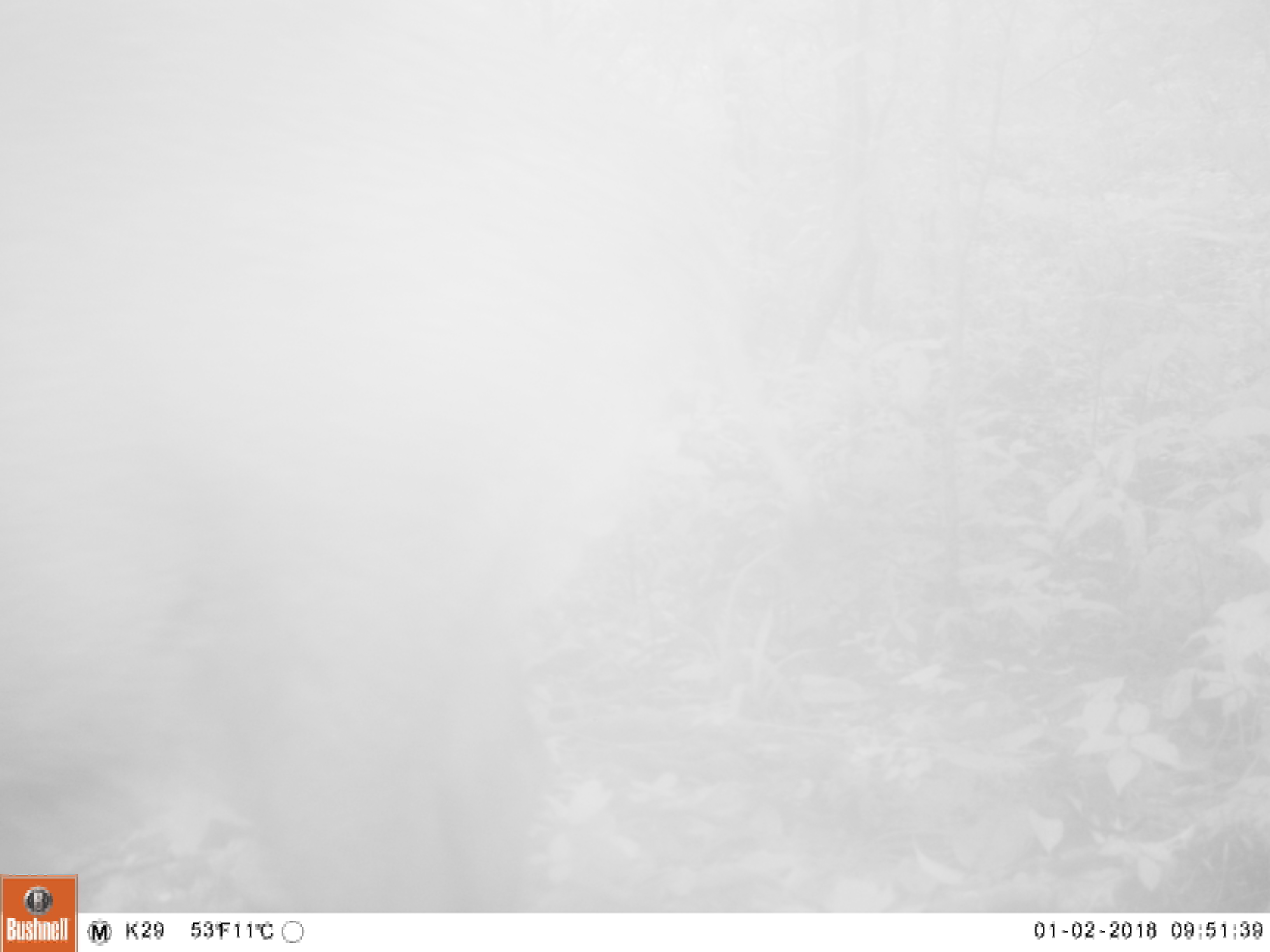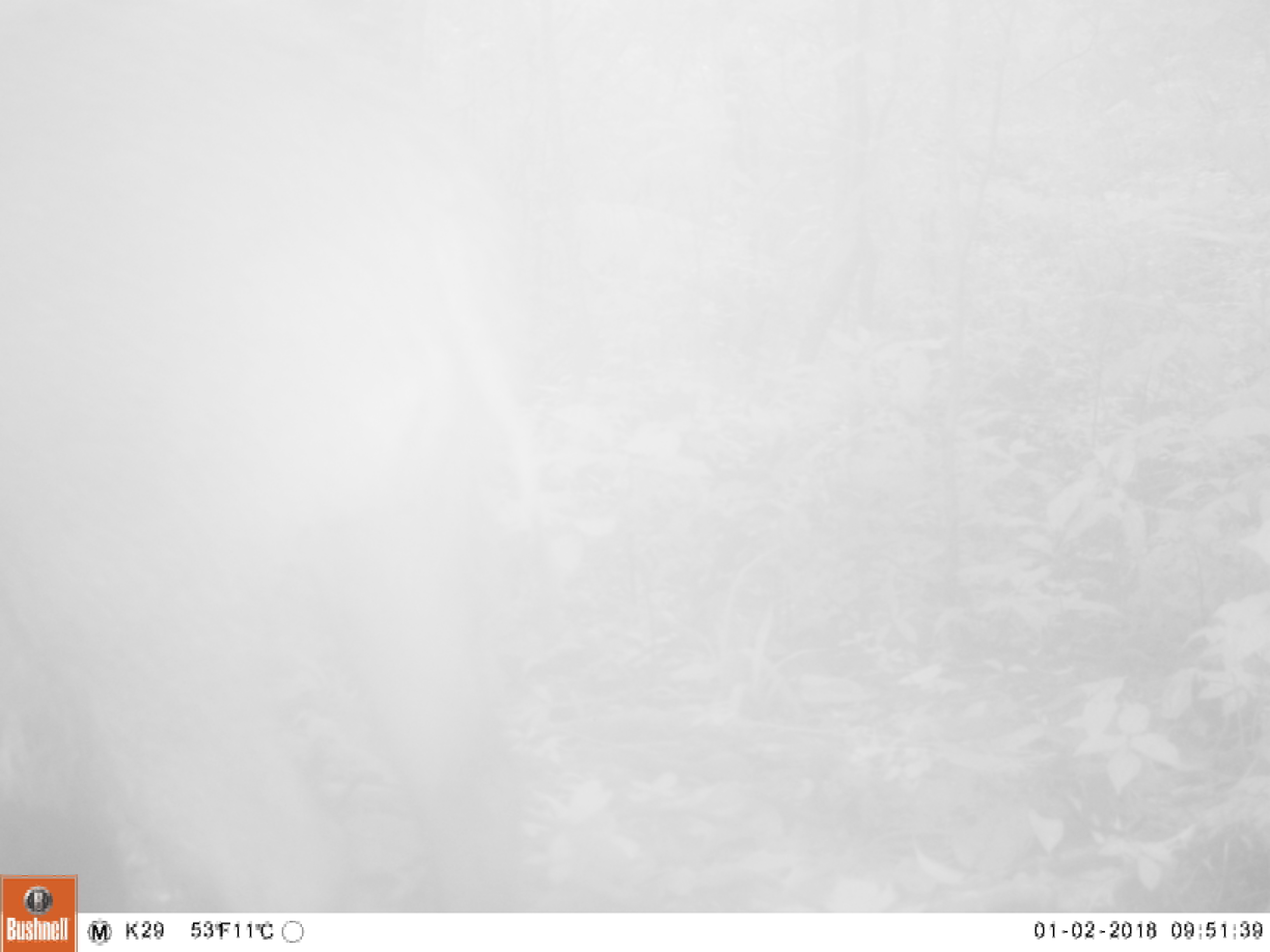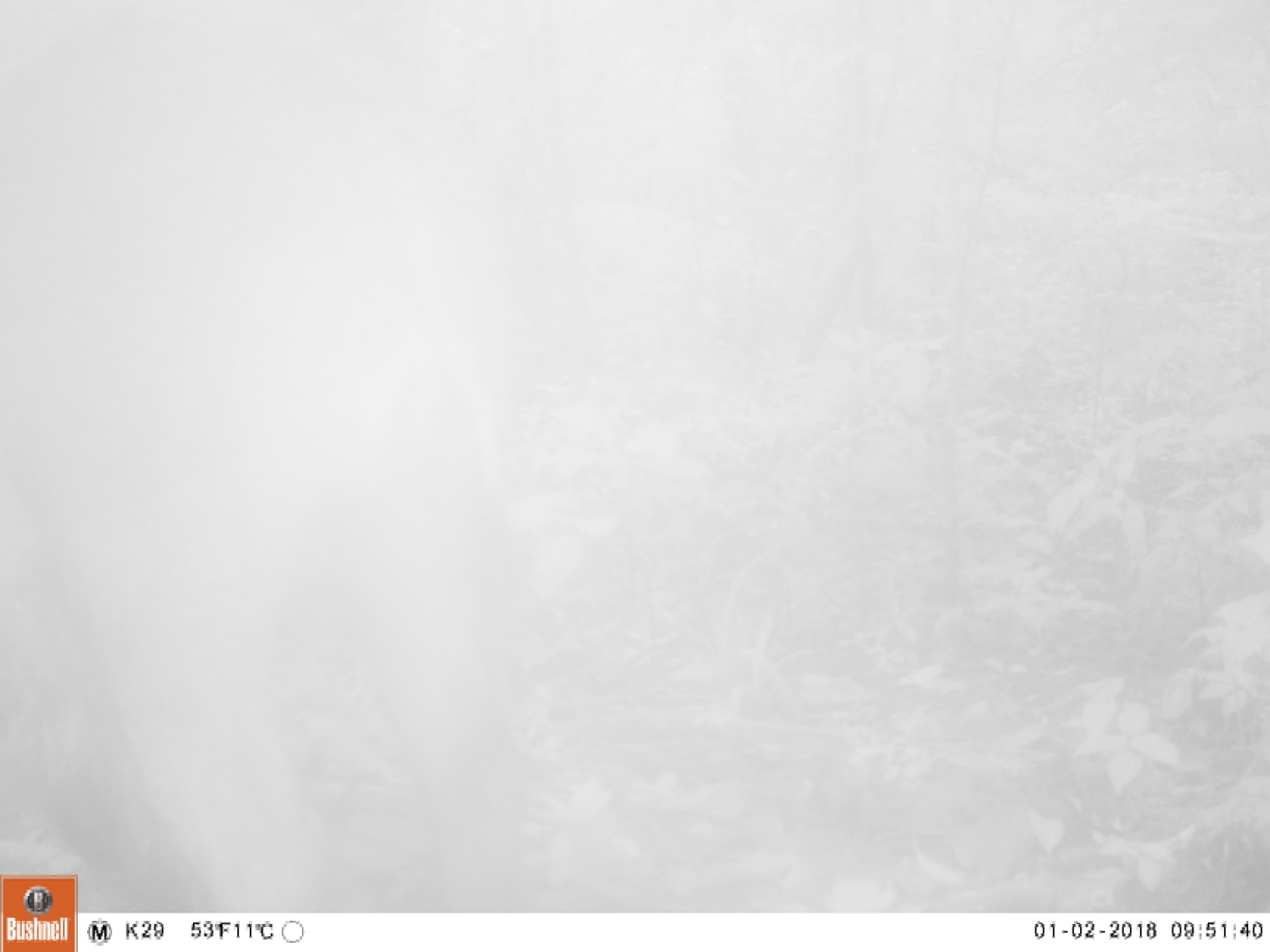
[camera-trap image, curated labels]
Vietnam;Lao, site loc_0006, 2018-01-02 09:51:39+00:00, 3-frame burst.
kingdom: Animalia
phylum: Chordata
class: Mammalia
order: Artiodactyla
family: Suidae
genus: Sus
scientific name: Sus scrofa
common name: eurasian wild pig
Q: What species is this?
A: Eurasian wild pig (Sus scrofa).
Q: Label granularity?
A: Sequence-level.